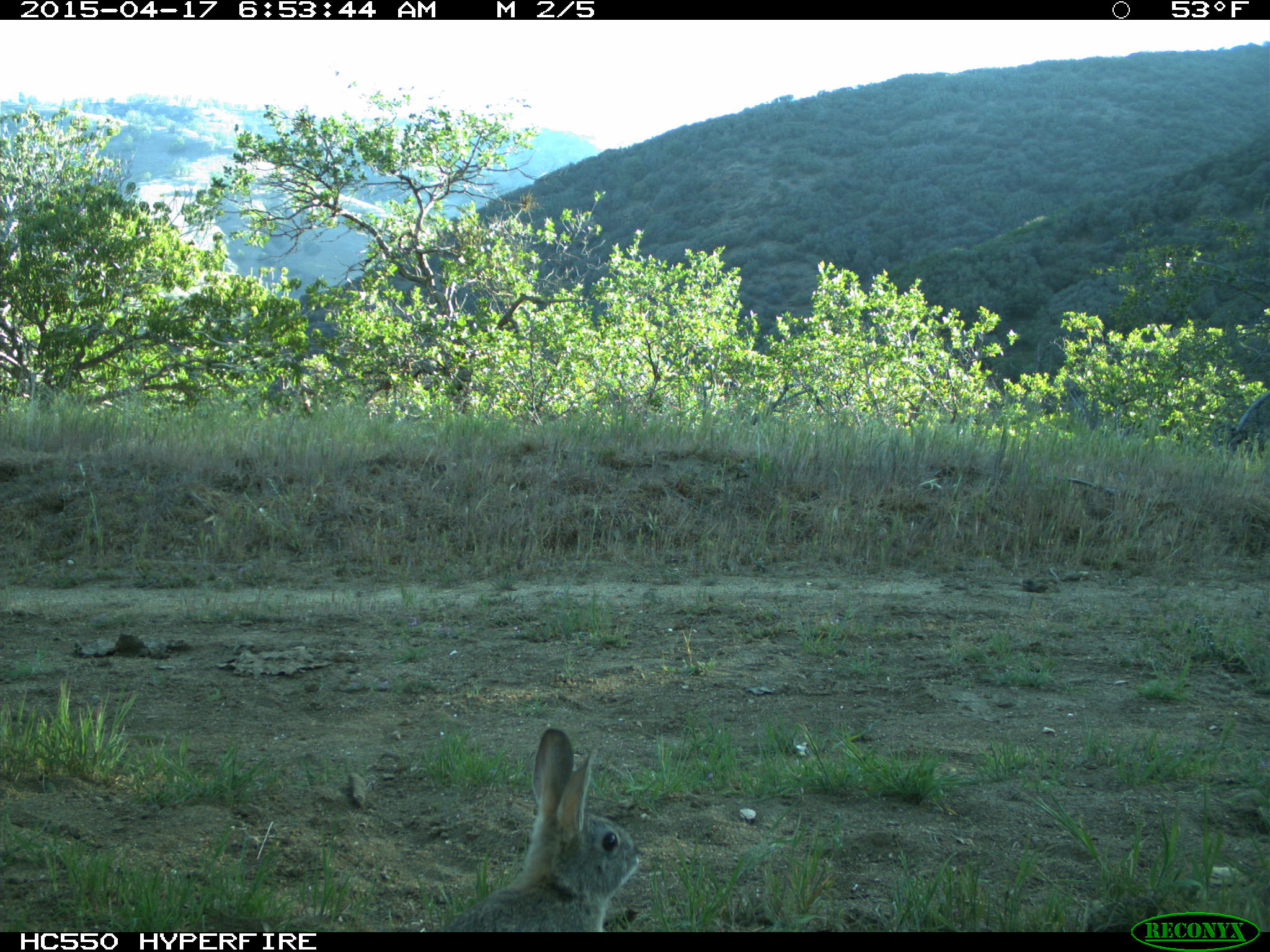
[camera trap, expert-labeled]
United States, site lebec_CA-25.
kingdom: Animalia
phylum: Chordata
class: Mammalia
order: Lagomorpha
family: Leporidae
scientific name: Leporidae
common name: rabbits and hares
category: unidentified rabbit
Unidentified rabbit (rabbits and hares) (Leporidae).